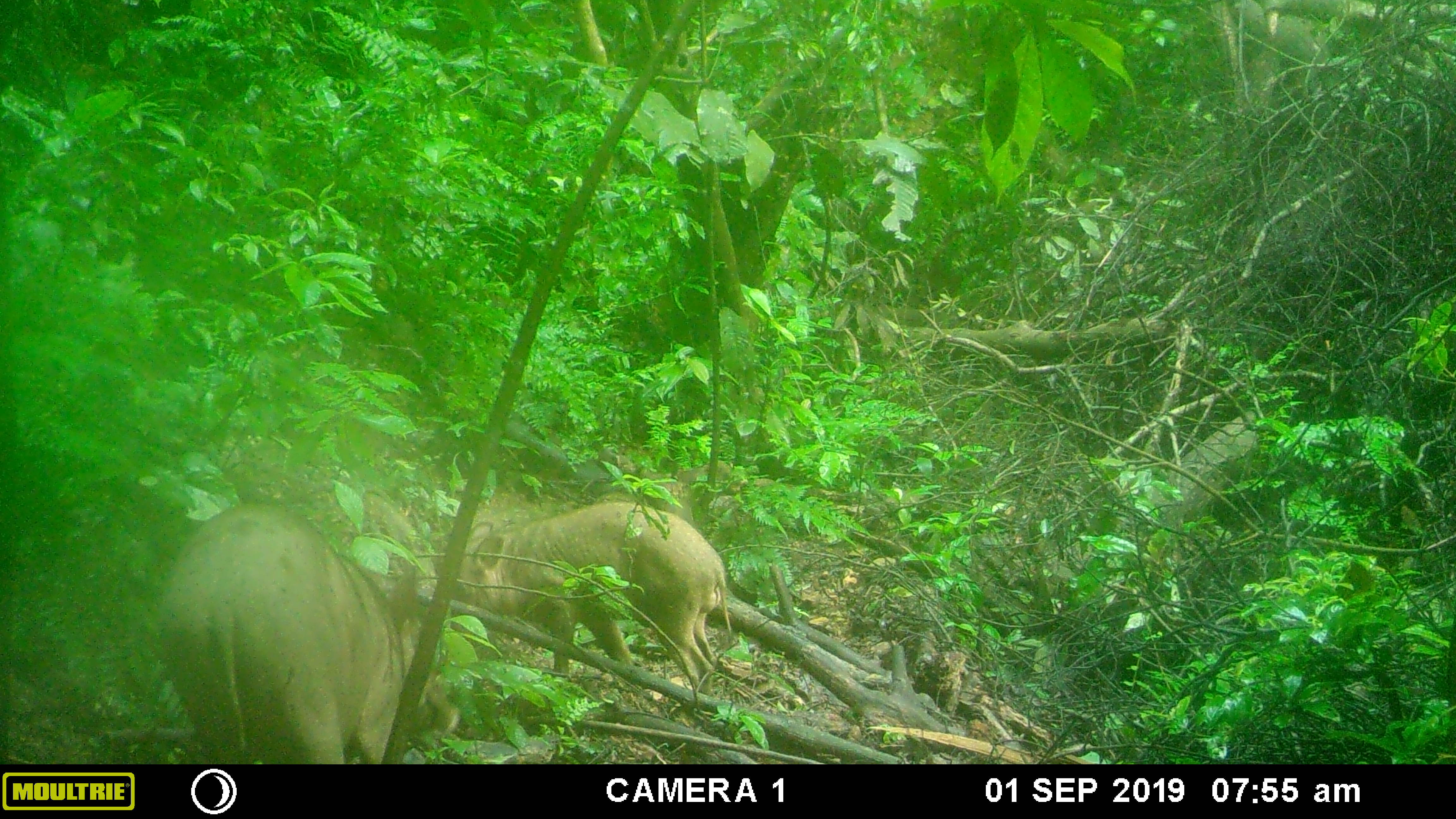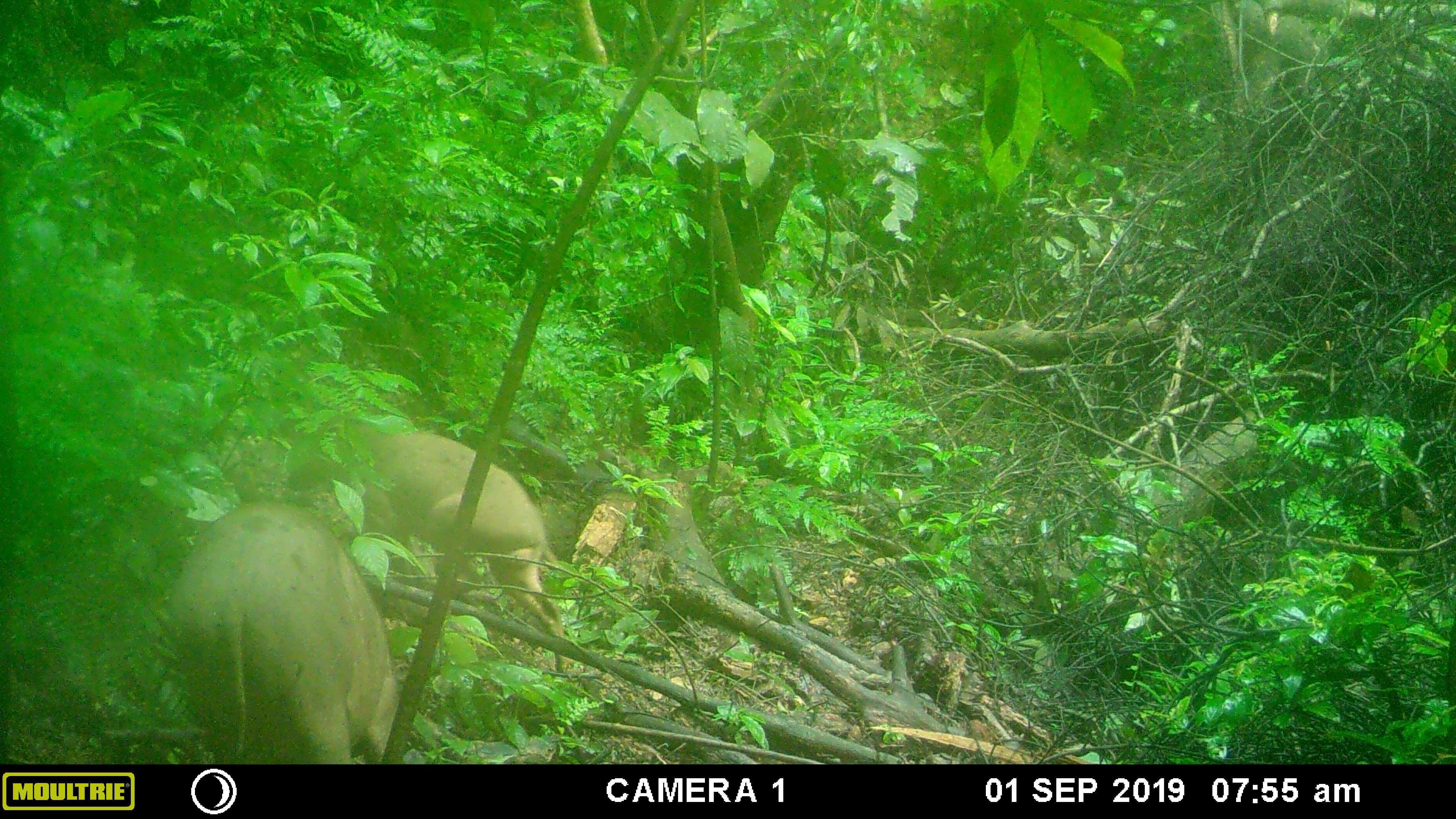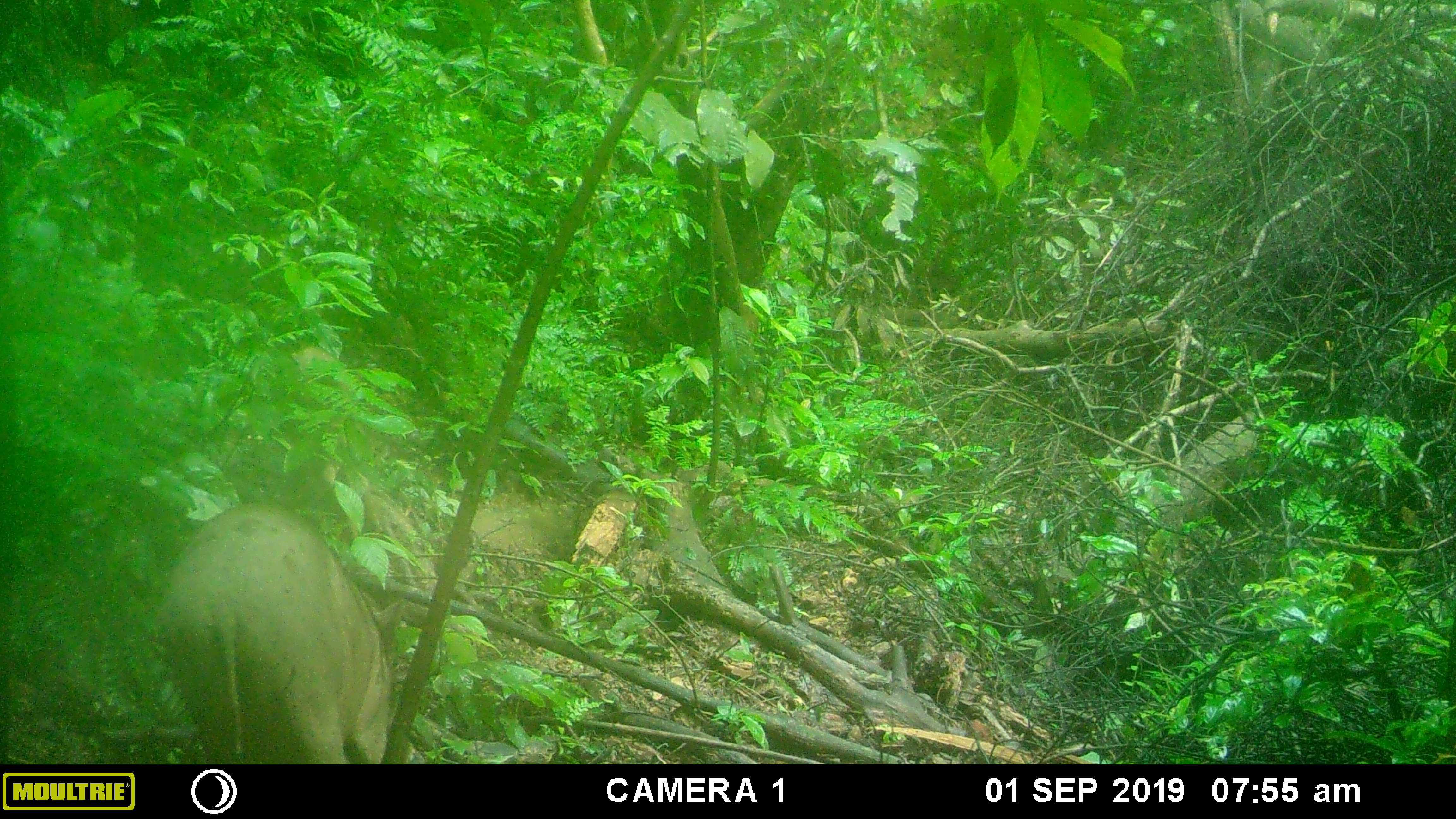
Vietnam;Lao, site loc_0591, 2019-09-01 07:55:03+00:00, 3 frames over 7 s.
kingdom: Animalia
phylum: Chordata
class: Mammalia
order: Artiodactyla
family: Suidae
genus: Sus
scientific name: Sus scrofa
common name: eurasian wild pig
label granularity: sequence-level